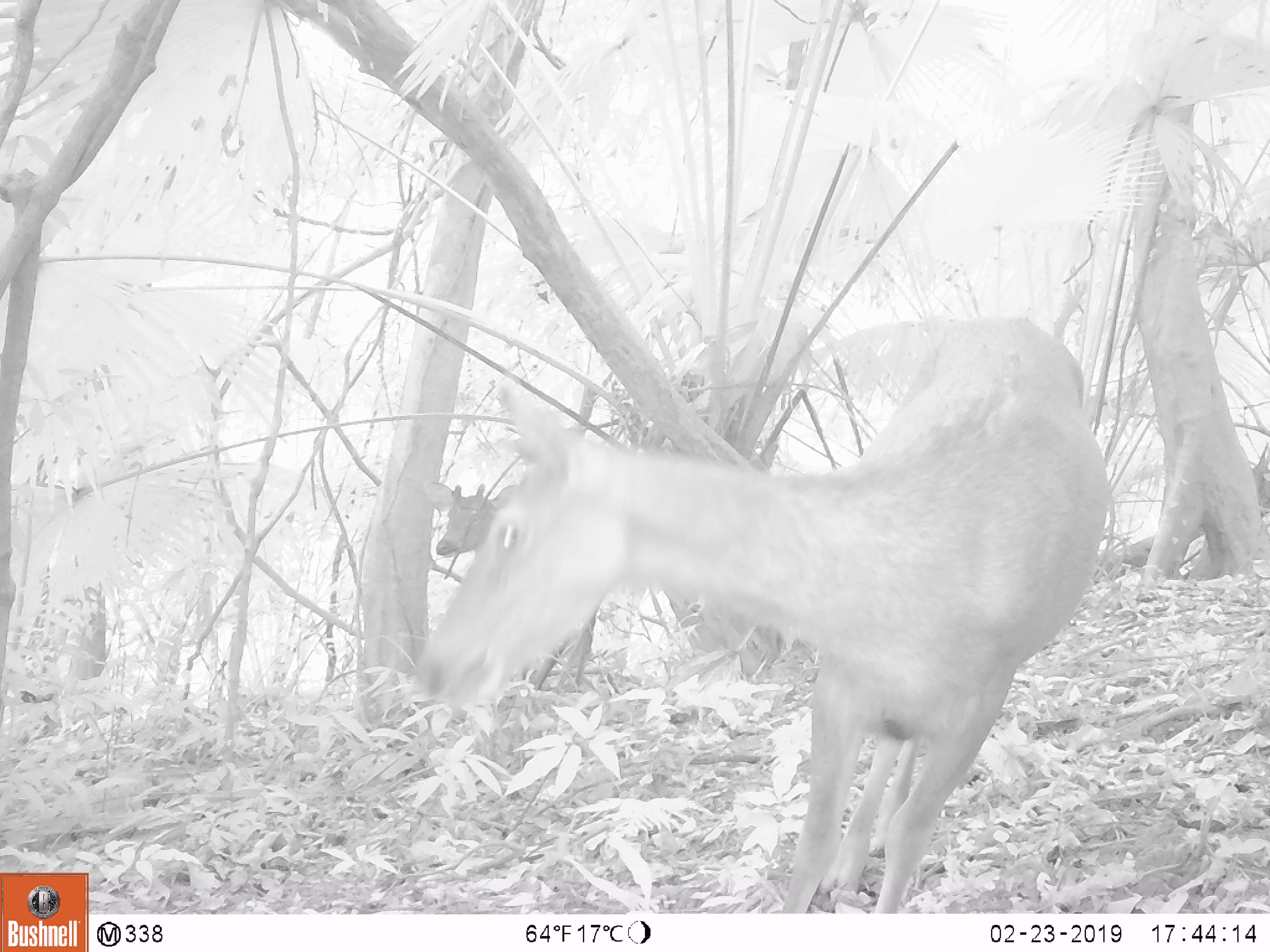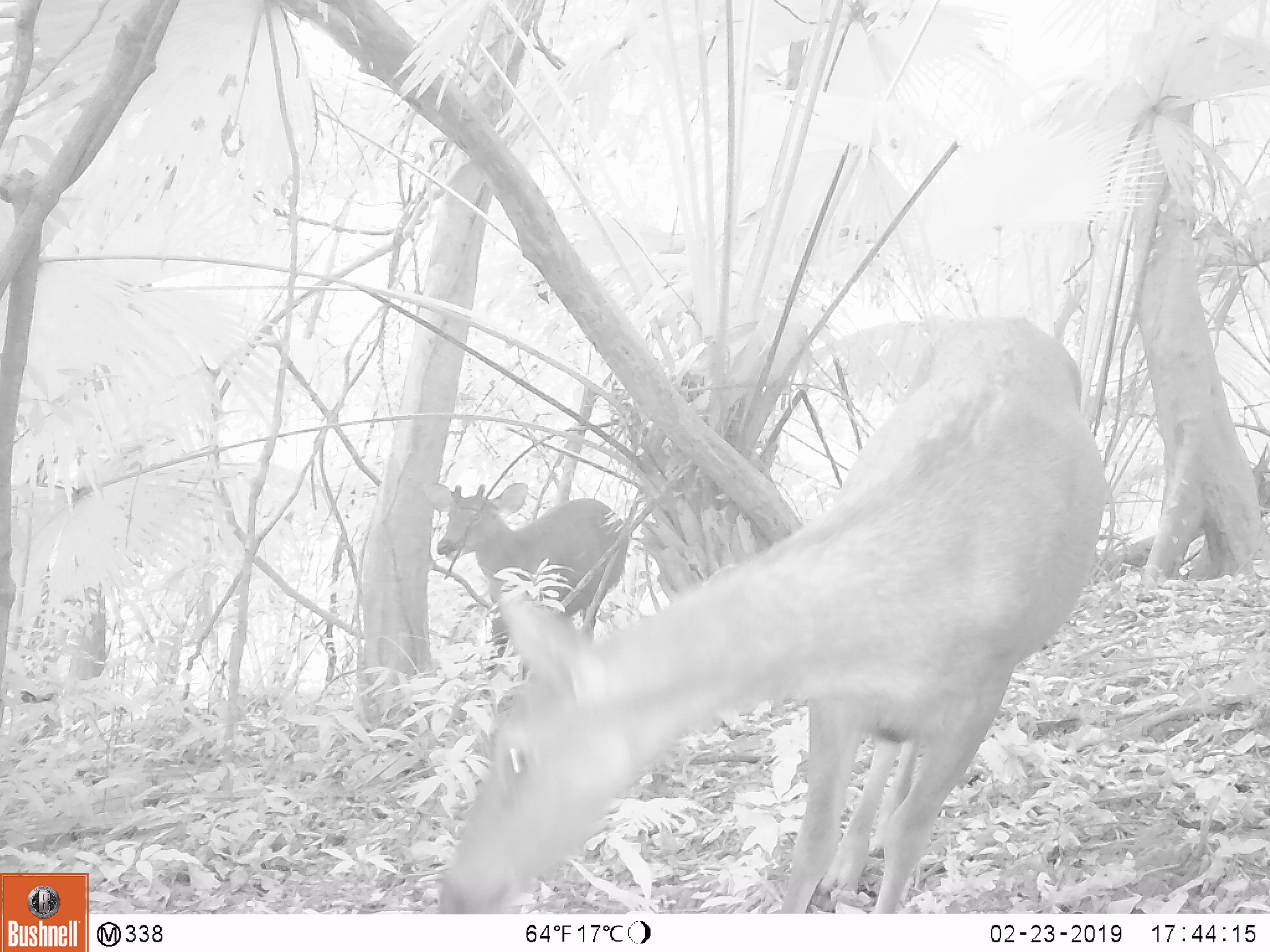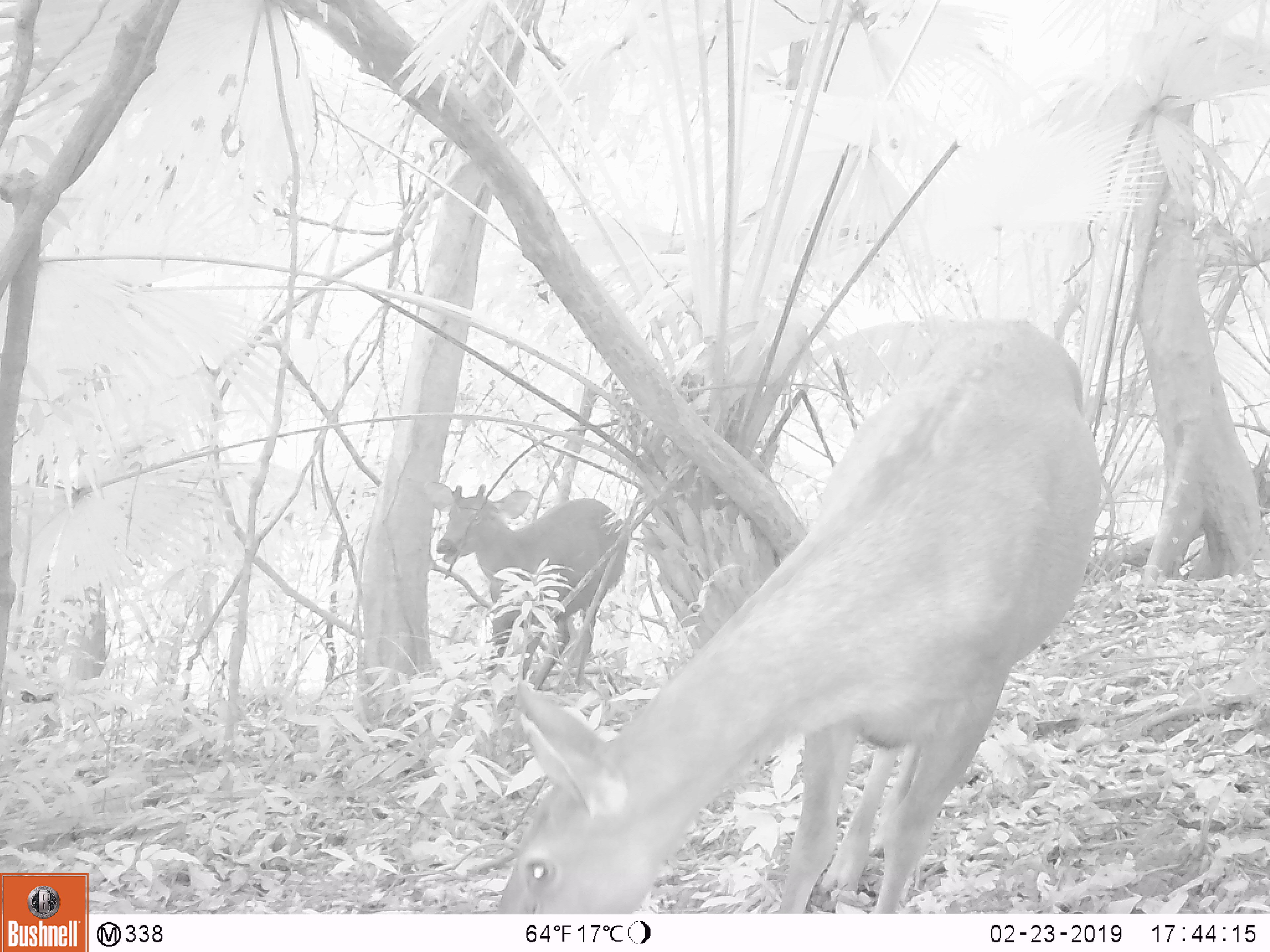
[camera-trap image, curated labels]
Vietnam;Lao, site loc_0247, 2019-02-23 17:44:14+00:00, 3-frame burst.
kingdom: Animalia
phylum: Chordata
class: Mammalia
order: Artiodactyla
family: Cervidae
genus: Rusa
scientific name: Rusa unicolor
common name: sambar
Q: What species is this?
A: Sambar (Rusa unicolor).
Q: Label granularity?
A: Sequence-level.